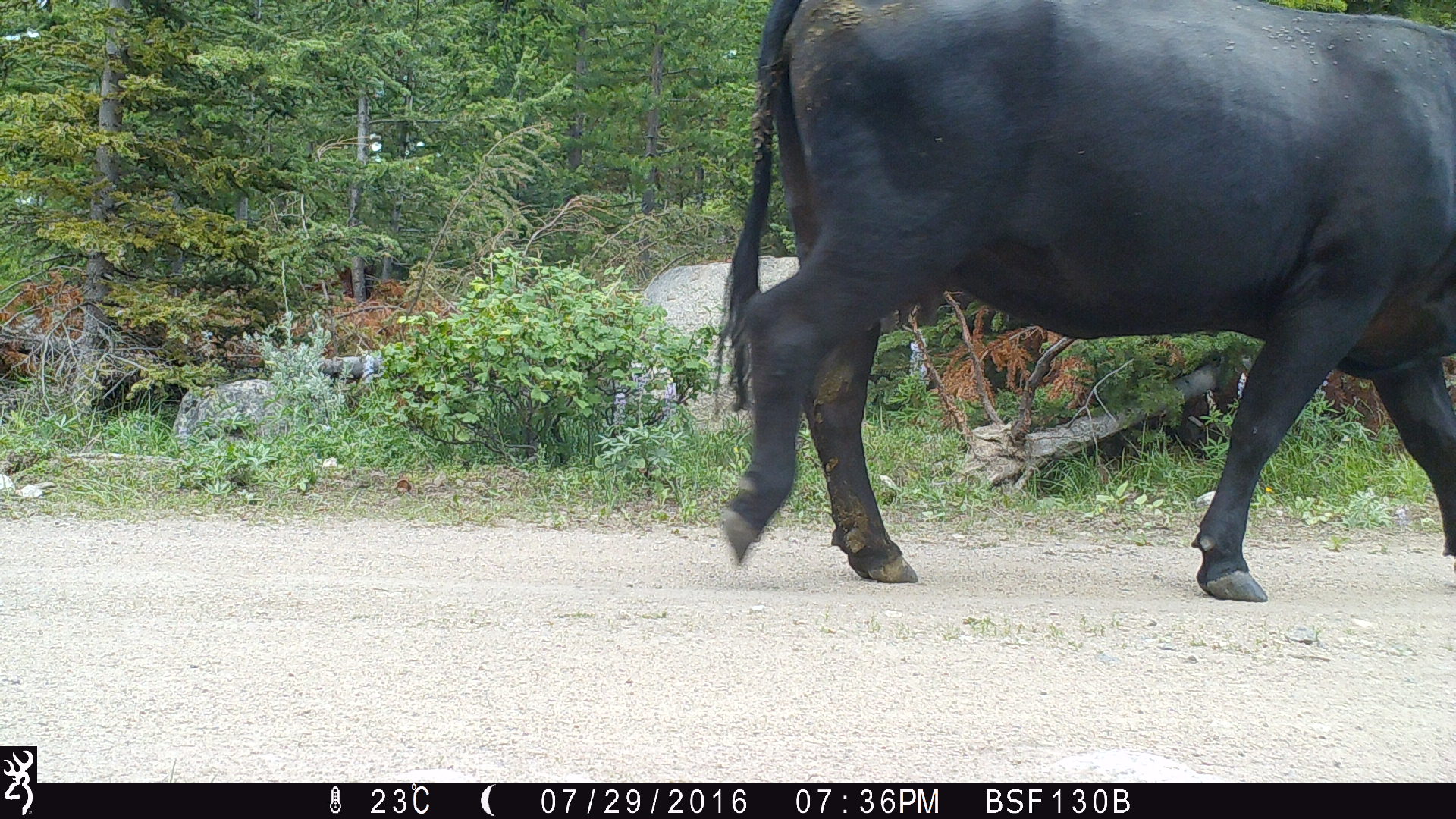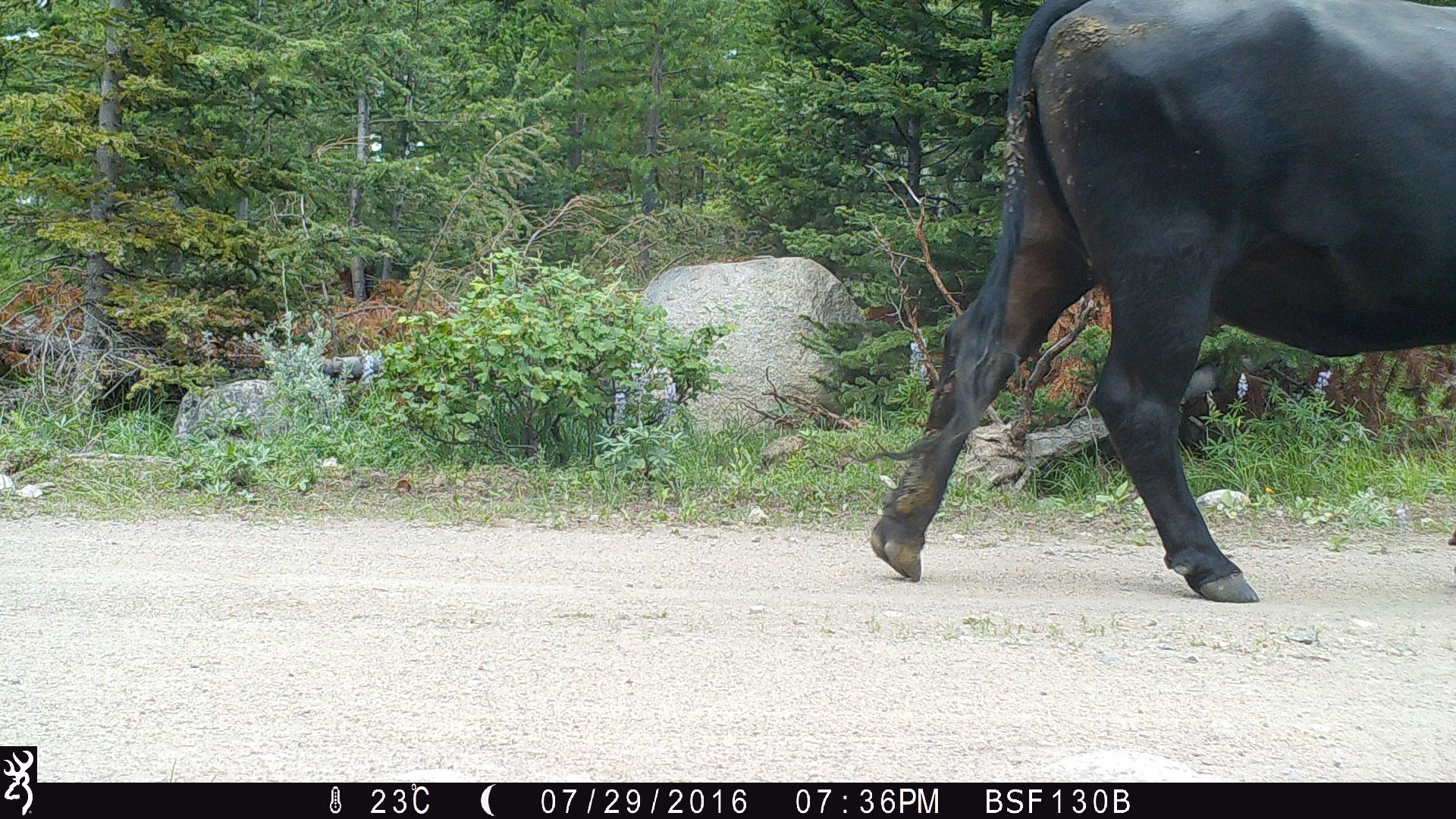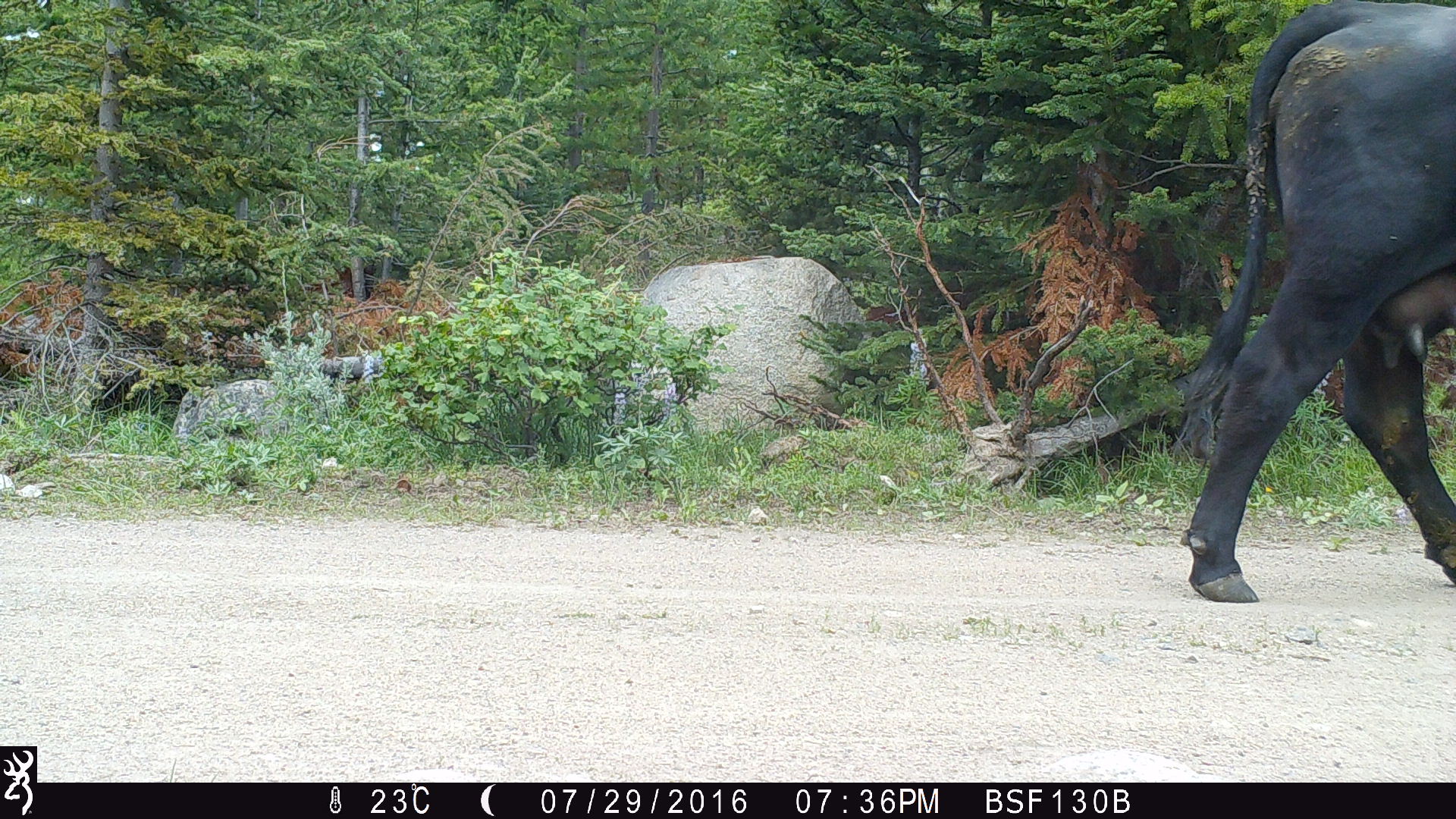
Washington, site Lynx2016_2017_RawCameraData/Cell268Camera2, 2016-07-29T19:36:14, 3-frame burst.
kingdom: Animalia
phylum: Chordata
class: Mammalia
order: Artiodactyla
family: Bovidae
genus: Bos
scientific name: Bos taurus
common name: domestic cattle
Domestic cattle (Bos taurus). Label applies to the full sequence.